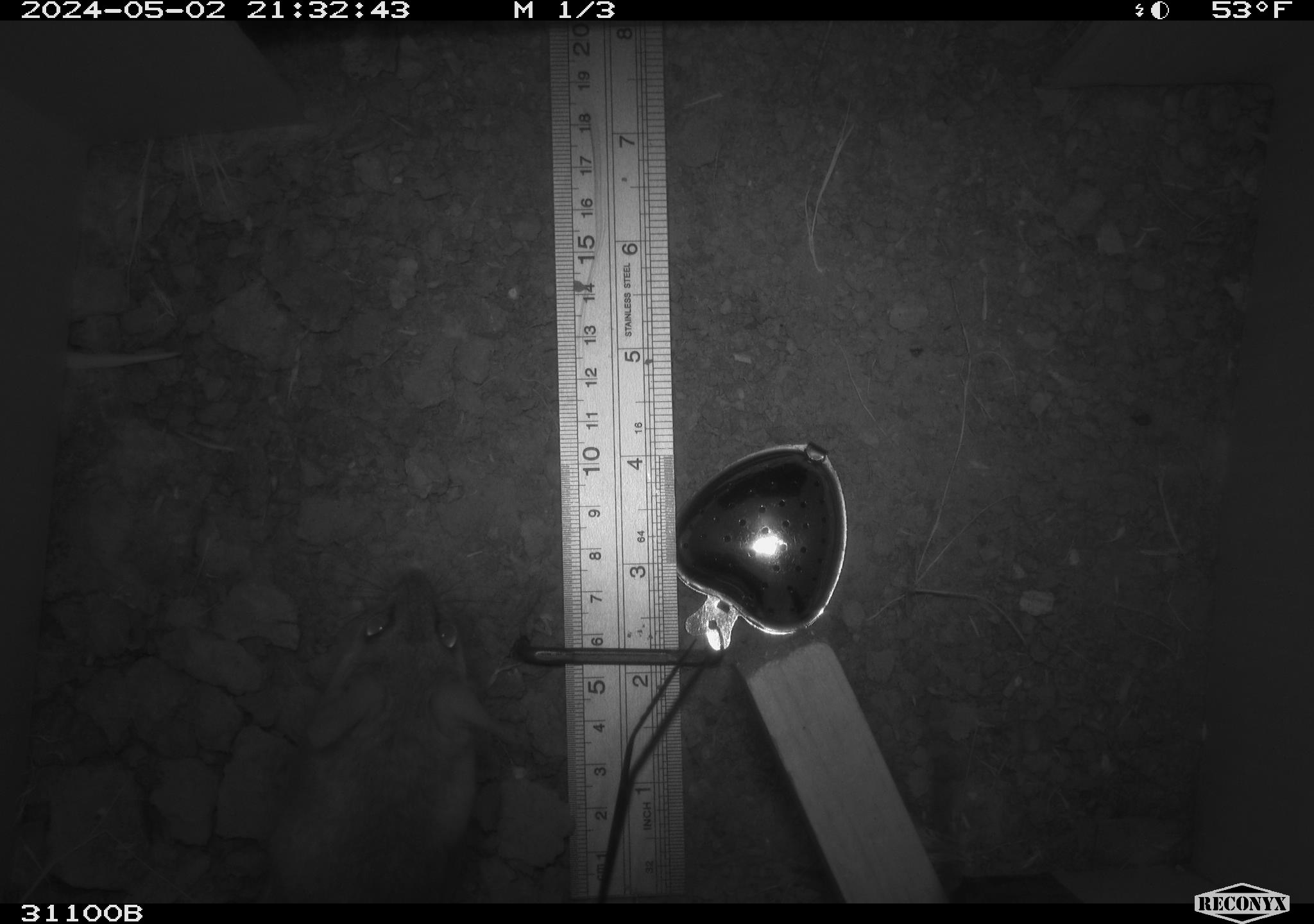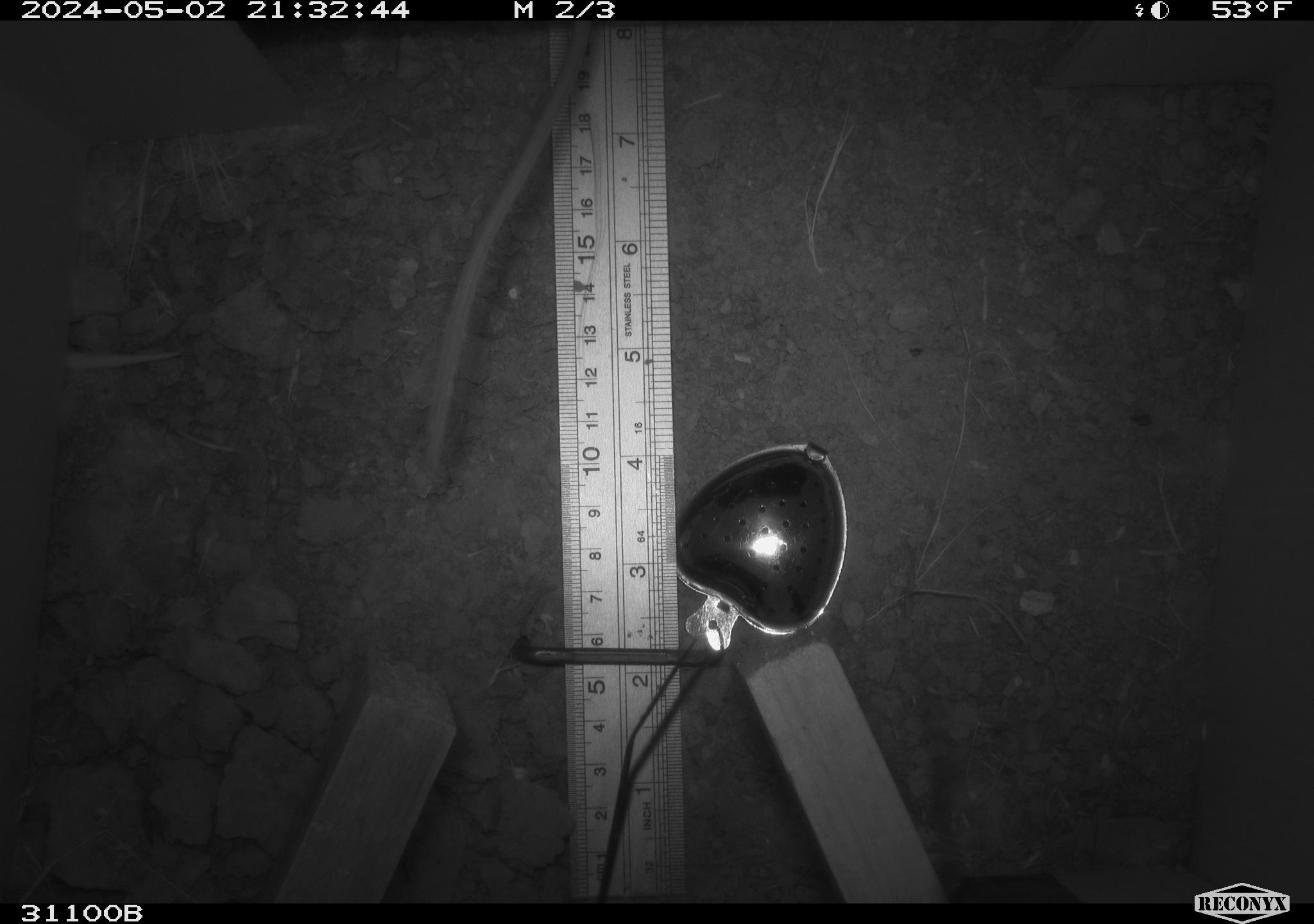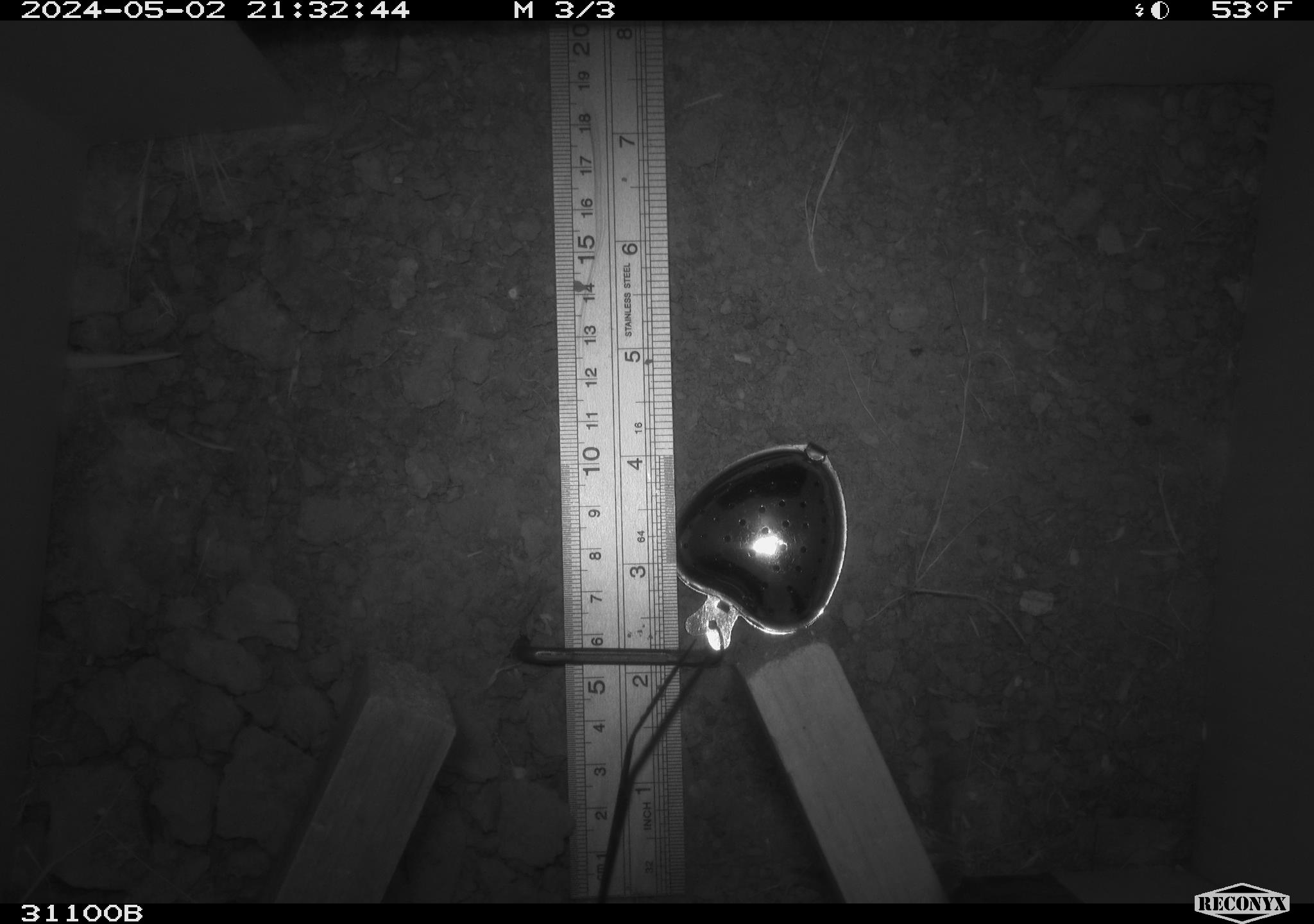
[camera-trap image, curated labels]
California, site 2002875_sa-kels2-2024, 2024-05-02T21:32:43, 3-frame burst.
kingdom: Animalia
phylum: Chordata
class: Mammalia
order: Rodentia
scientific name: Rodentia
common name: rodent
Rodent (Rodentia).